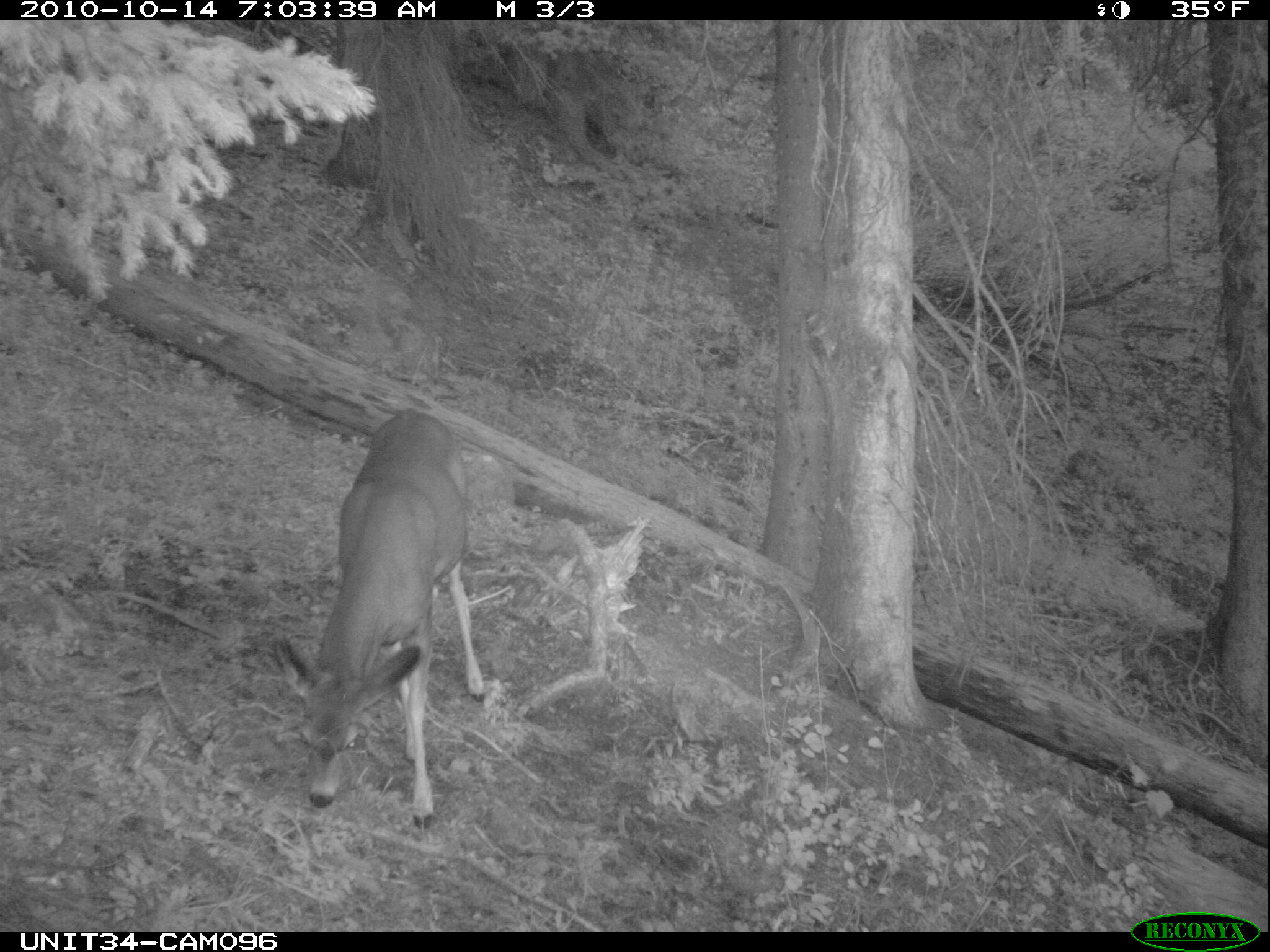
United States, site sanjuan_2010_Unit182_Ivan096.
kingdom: Animalia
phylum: Chordata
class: Mammalia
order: Artiodactyla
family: Cervidae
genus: Odocoileus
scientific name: Odocoileus hemionus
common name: mule deer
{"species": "Odocoileus hemionus (mule deer)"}